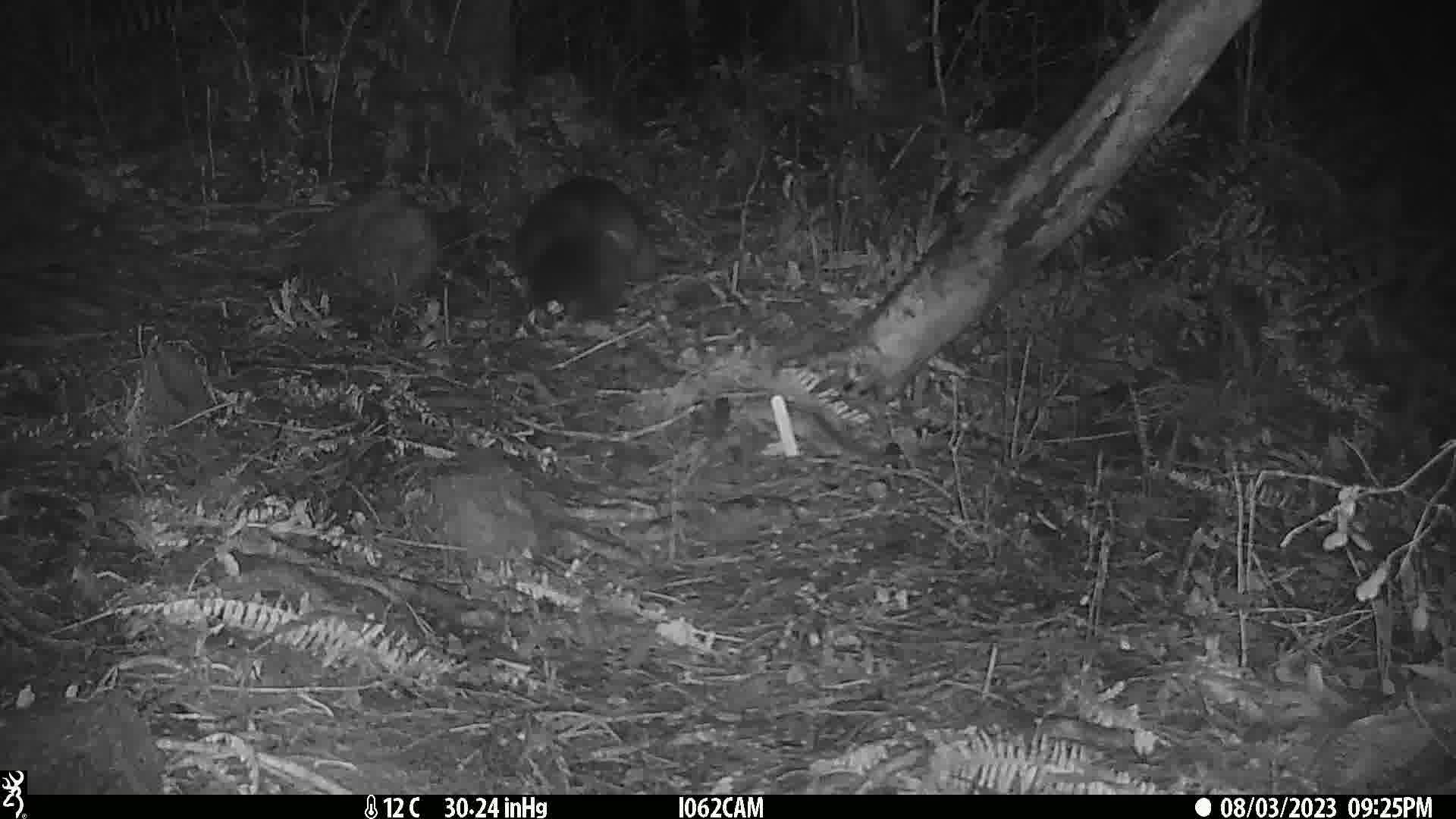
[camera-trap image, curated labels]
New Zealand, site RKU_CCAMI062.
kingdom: Animalia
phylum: Chordata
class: Mammalia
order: Diprotodontia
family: Phalangeridae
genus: Trichosurus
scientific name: Trichosurus vulpecula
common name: common brushtail possum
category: possum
Possum (common brushtail possum) (Trichosurus vulpecula).